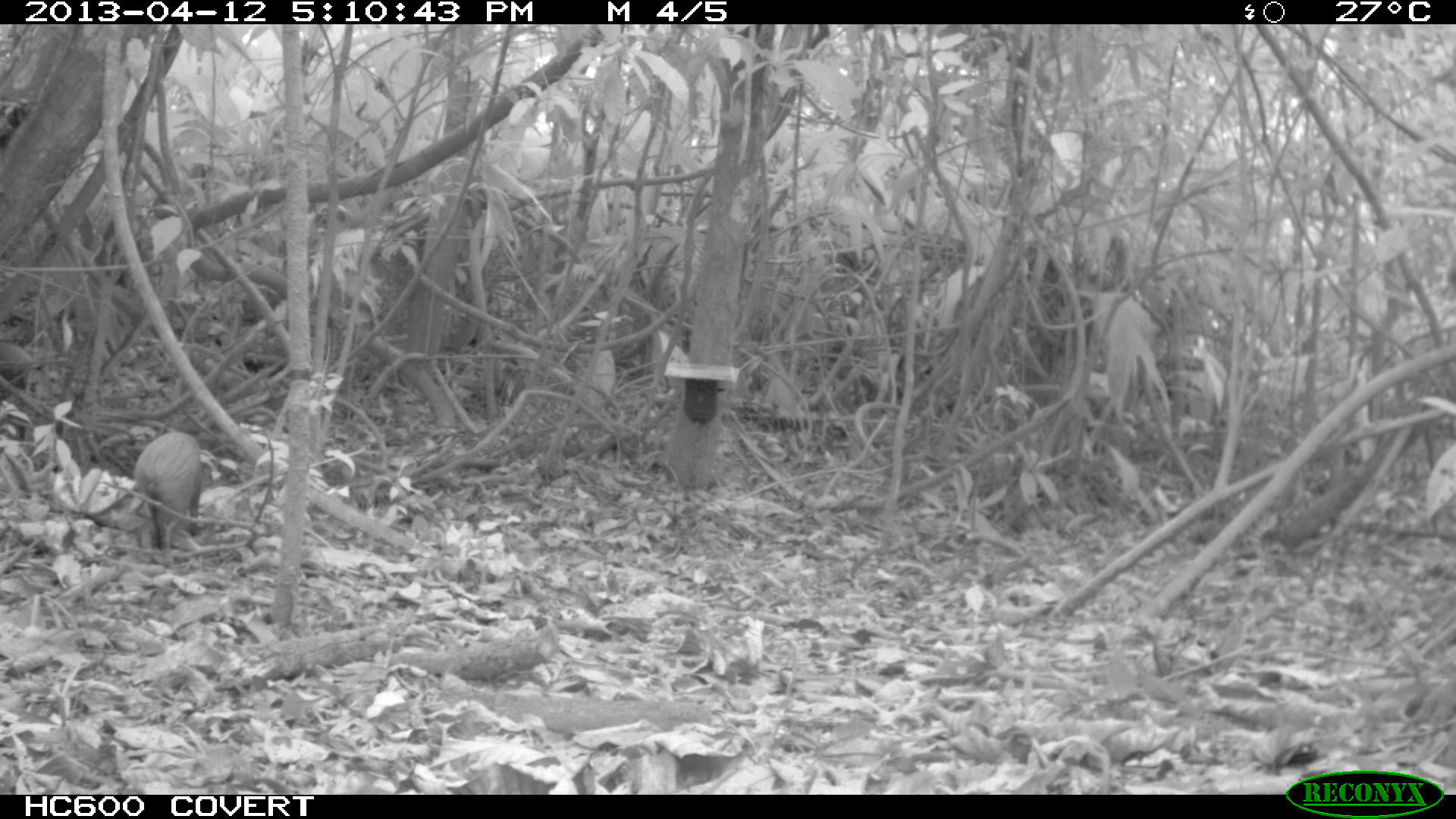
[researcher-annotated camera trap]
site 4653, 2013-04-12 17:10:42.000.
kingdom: Animalia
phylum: Chordata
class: Mammalia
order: Rodentia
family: Dasyproctidae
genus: Dasyprocta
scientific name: Dasyprocta leporina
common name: red-rumped agouti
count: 2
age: adult